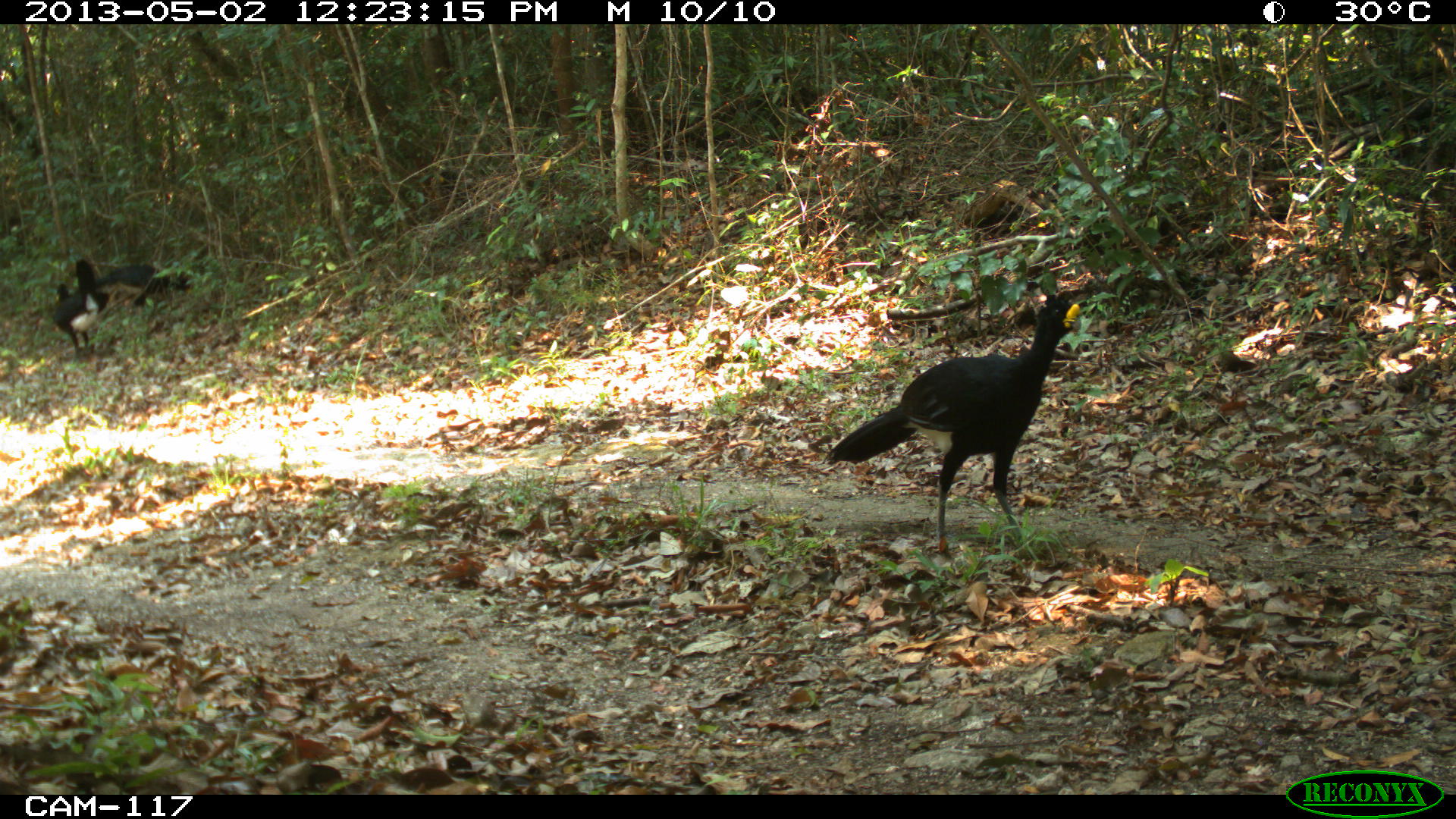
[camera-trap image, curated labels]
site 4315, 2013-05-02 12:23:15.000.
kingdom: Animalia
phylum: Chordata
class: Aves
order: Galliformes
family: Cracidae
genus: Crax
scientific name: Crax rubra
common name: great curassow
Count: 3.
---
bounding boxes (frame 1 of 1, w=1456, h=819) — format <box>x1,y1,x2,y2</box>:
crax rubra: <box>821,294,1080,555</box>; <box>47,253,105,362</box>; <box>95,263,192,305</box>; <box>52,281,110,337</box>